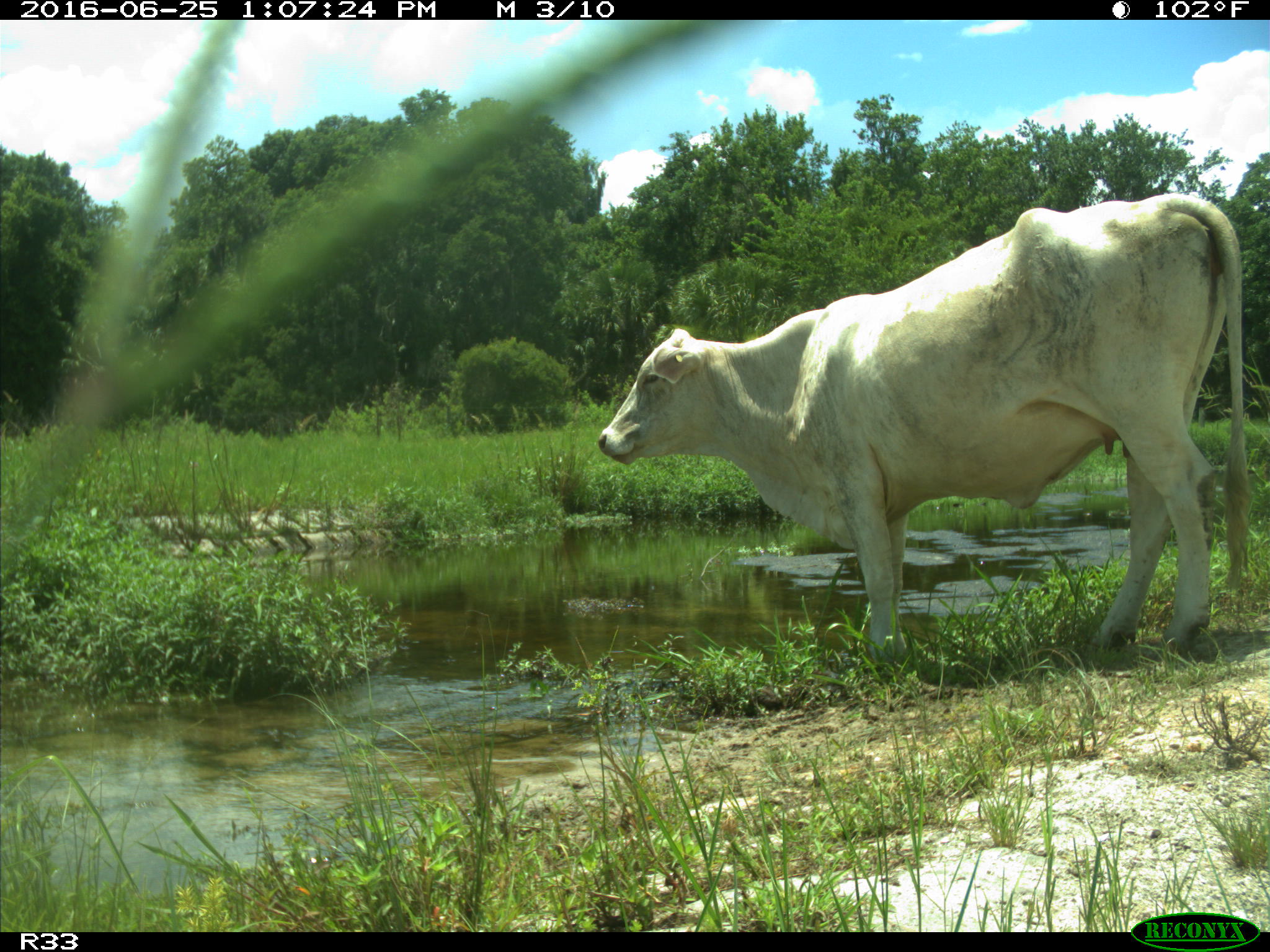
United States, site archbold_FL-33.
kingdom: Animalia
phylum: Chordata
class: Mammalia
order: Artiodactyla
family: Bovidae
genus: Bos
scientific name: Bos taurus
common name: domestic cow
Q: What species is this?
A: Bos taurus (domestic cow).